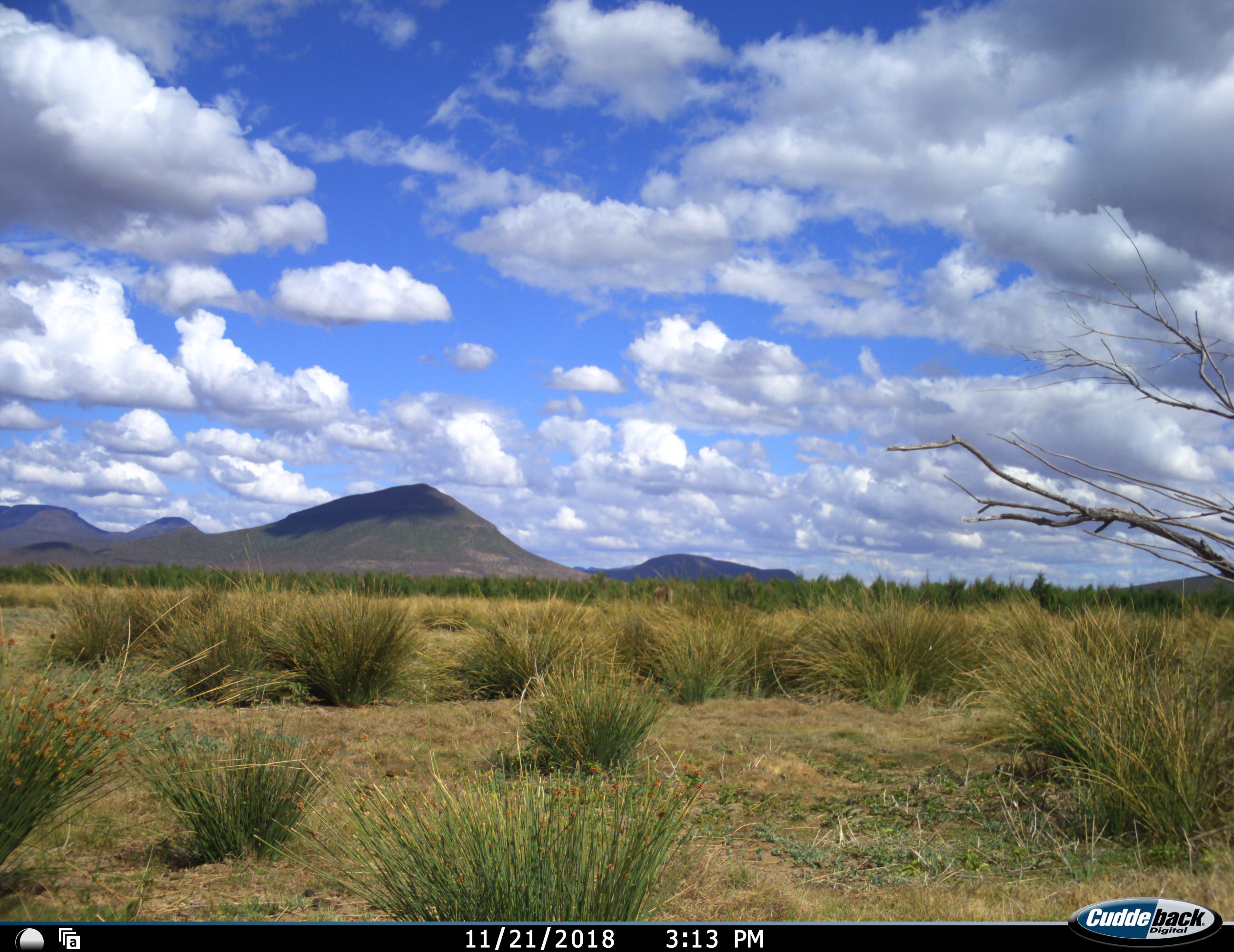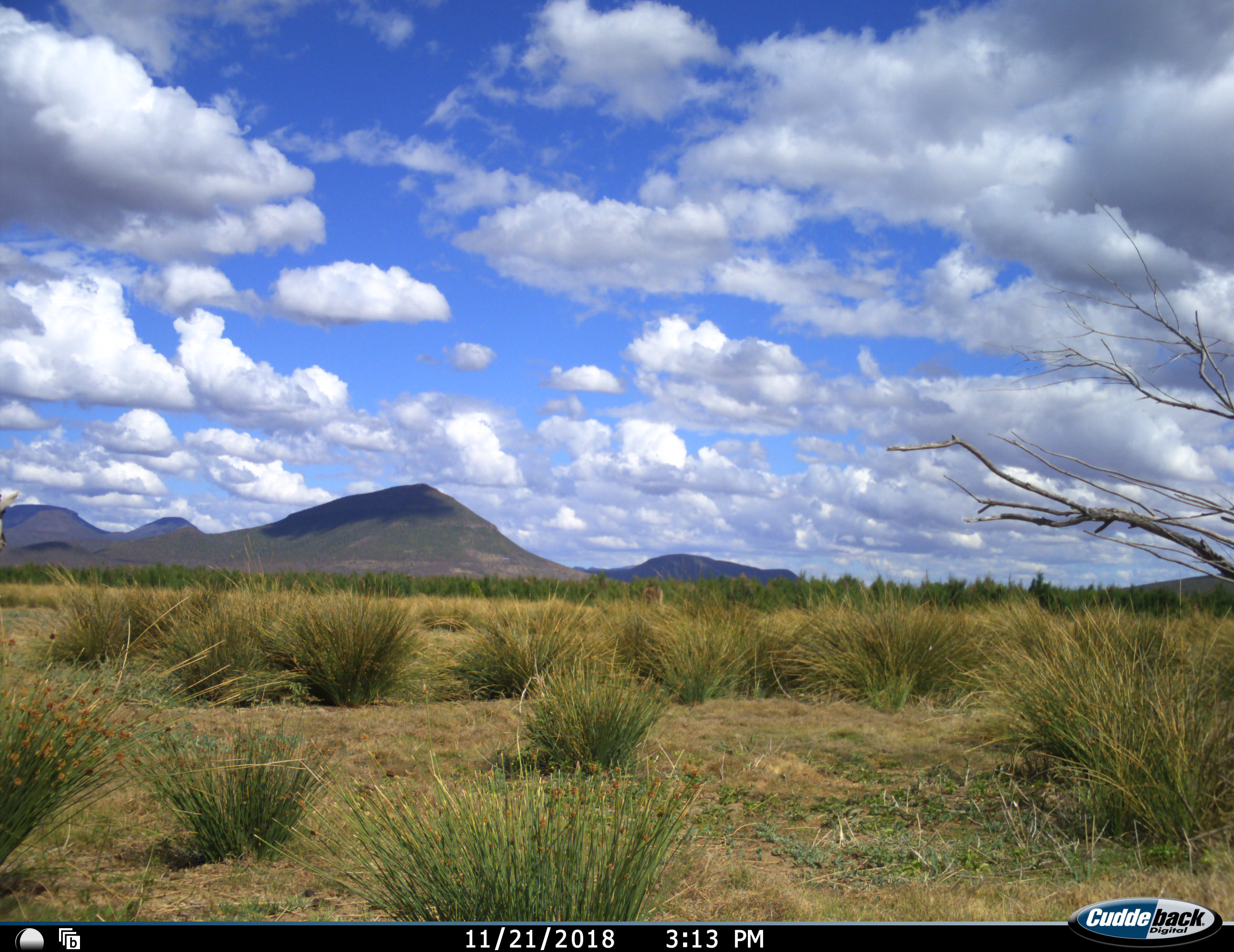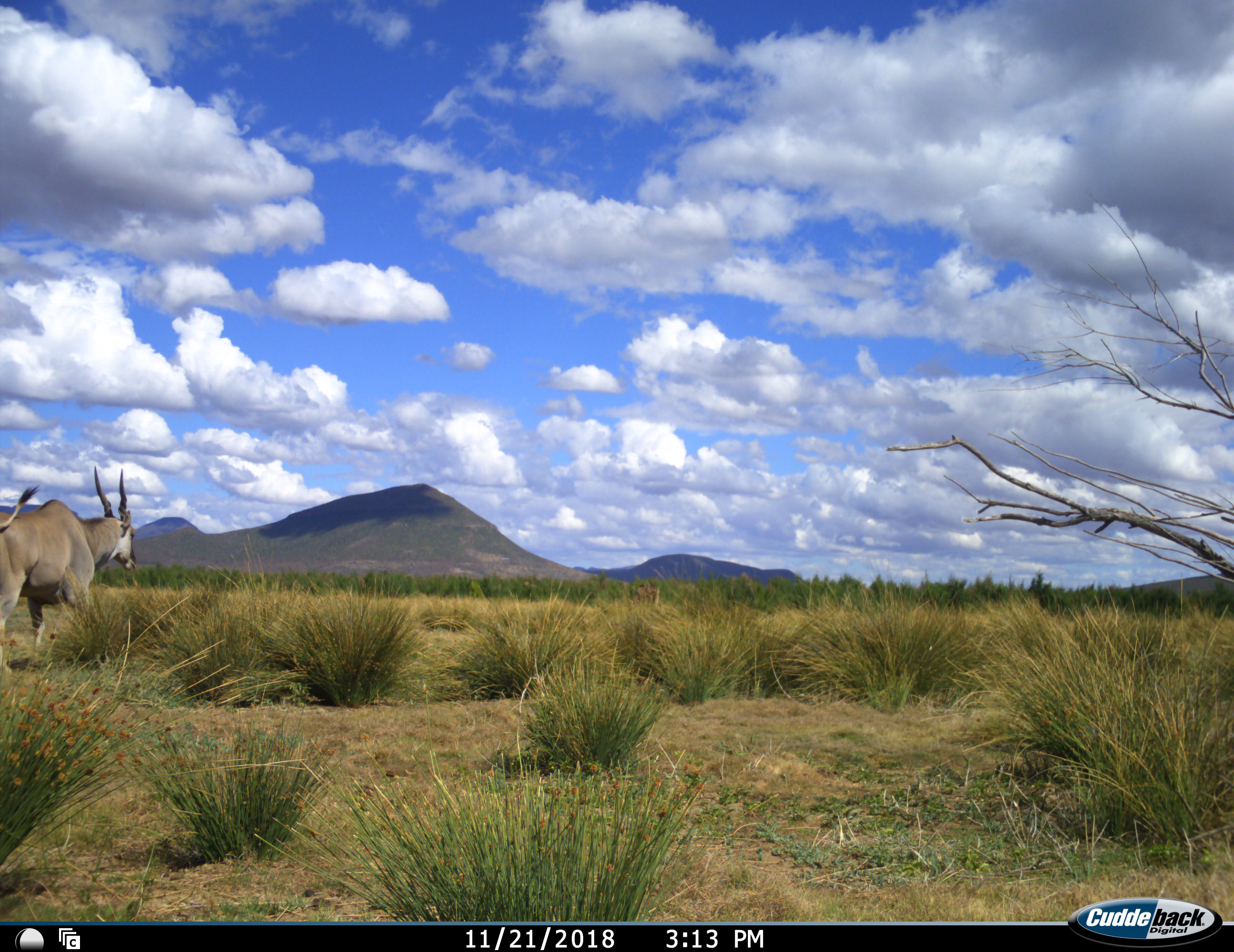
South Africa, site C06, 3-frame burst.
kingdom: Animalia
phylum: Chordata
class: Mammalia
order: Artiodactyla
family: Bovidae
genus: Tragelaphus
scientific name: Tragelaphus oryx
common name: eland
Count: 2.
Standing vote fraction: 0%.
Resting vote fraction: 0%.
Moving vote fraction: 100%.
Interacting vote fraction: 0%.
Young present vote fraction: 0%.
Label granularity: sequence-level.